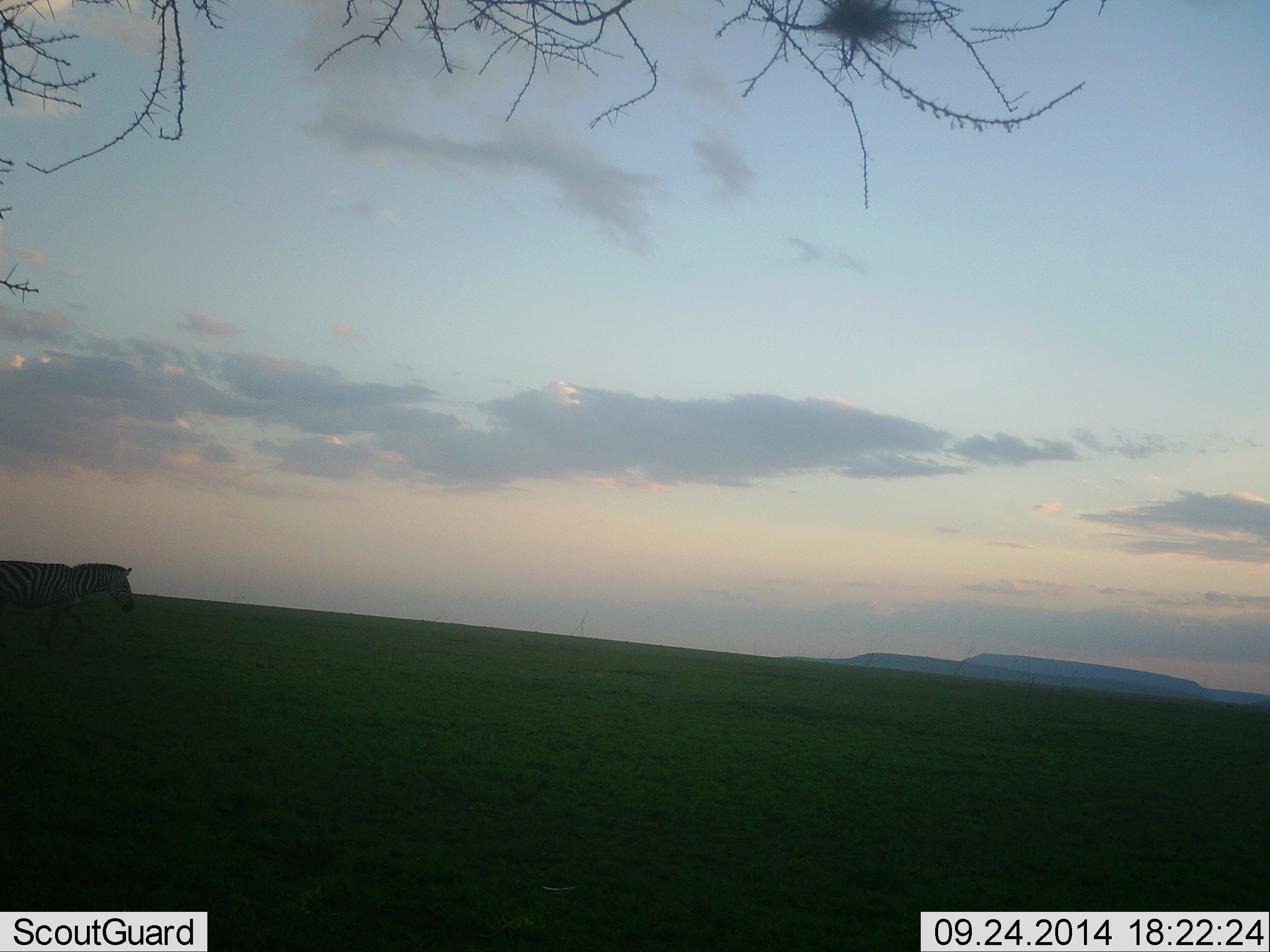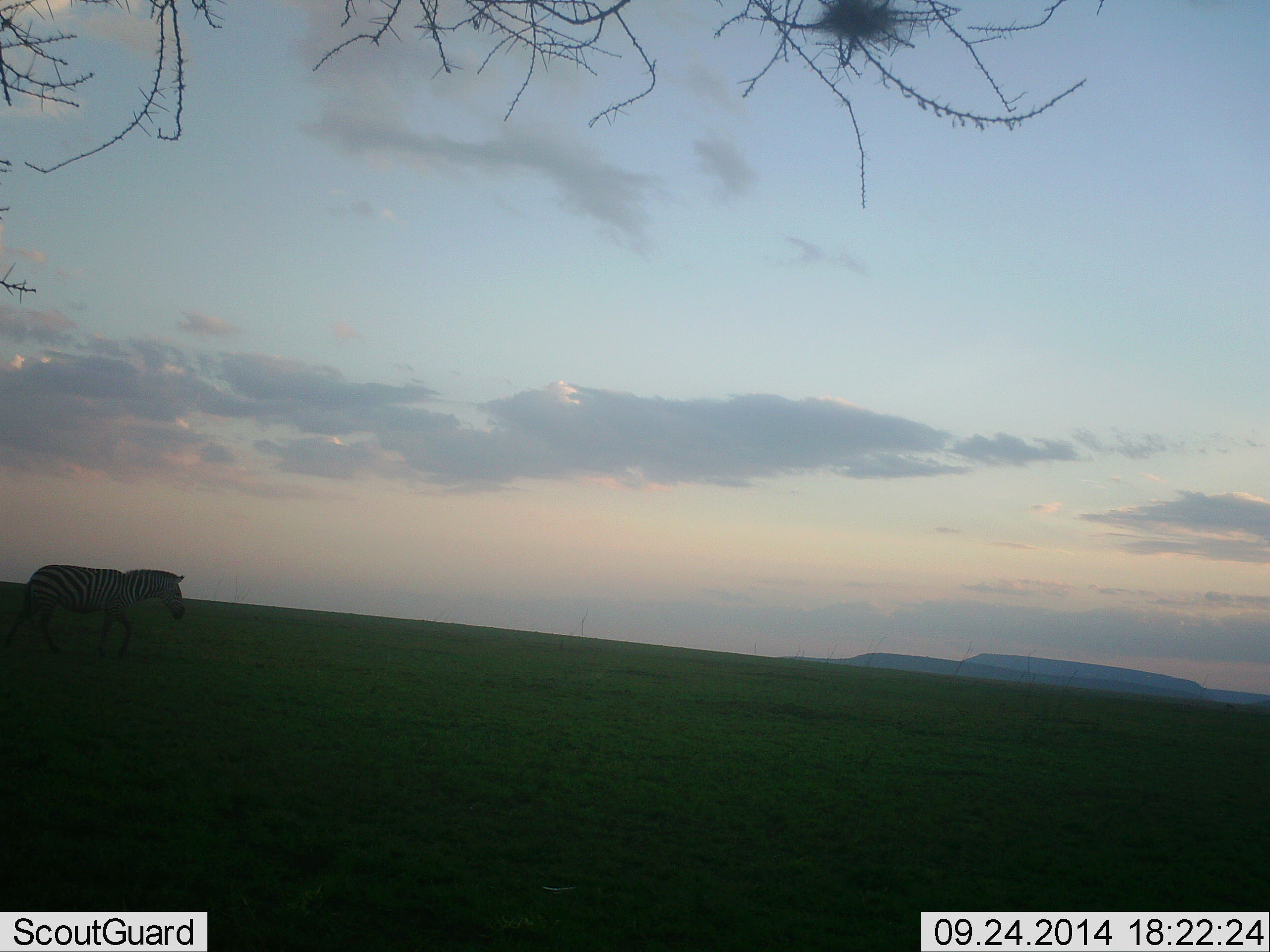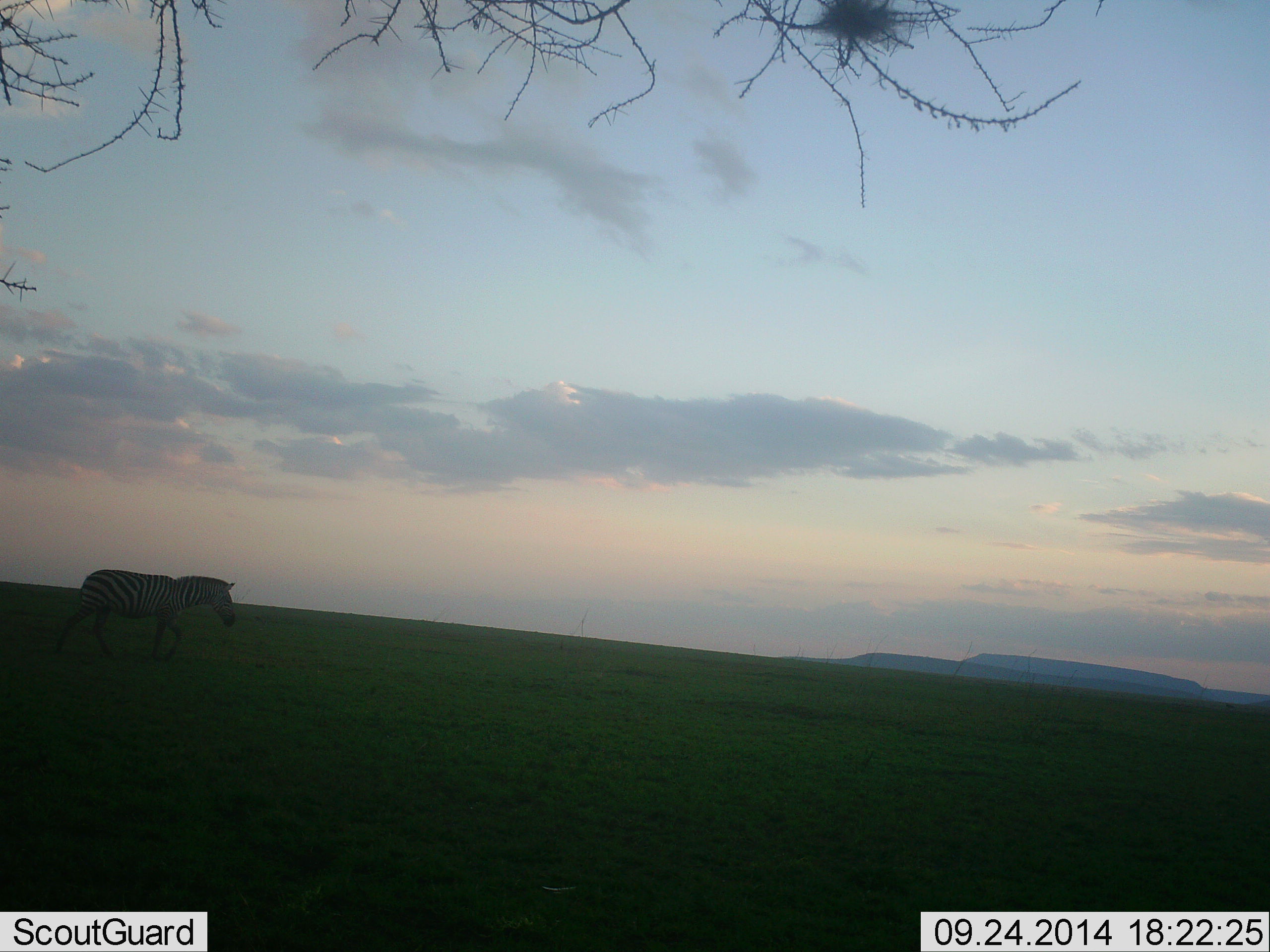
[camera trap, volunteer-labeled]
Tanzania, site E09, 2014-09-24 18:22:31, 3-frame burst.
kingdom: Animalia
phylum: Chordata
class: Mammalia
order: Perissodactyla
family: Equidae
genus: Equus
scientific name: Equus quagga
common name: plains zebra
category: zebra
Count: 1.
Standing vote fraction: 0%.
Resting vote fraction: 0%.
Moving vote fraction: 100%.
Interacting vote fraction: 0%.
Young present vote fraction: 0%.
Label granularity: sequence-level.